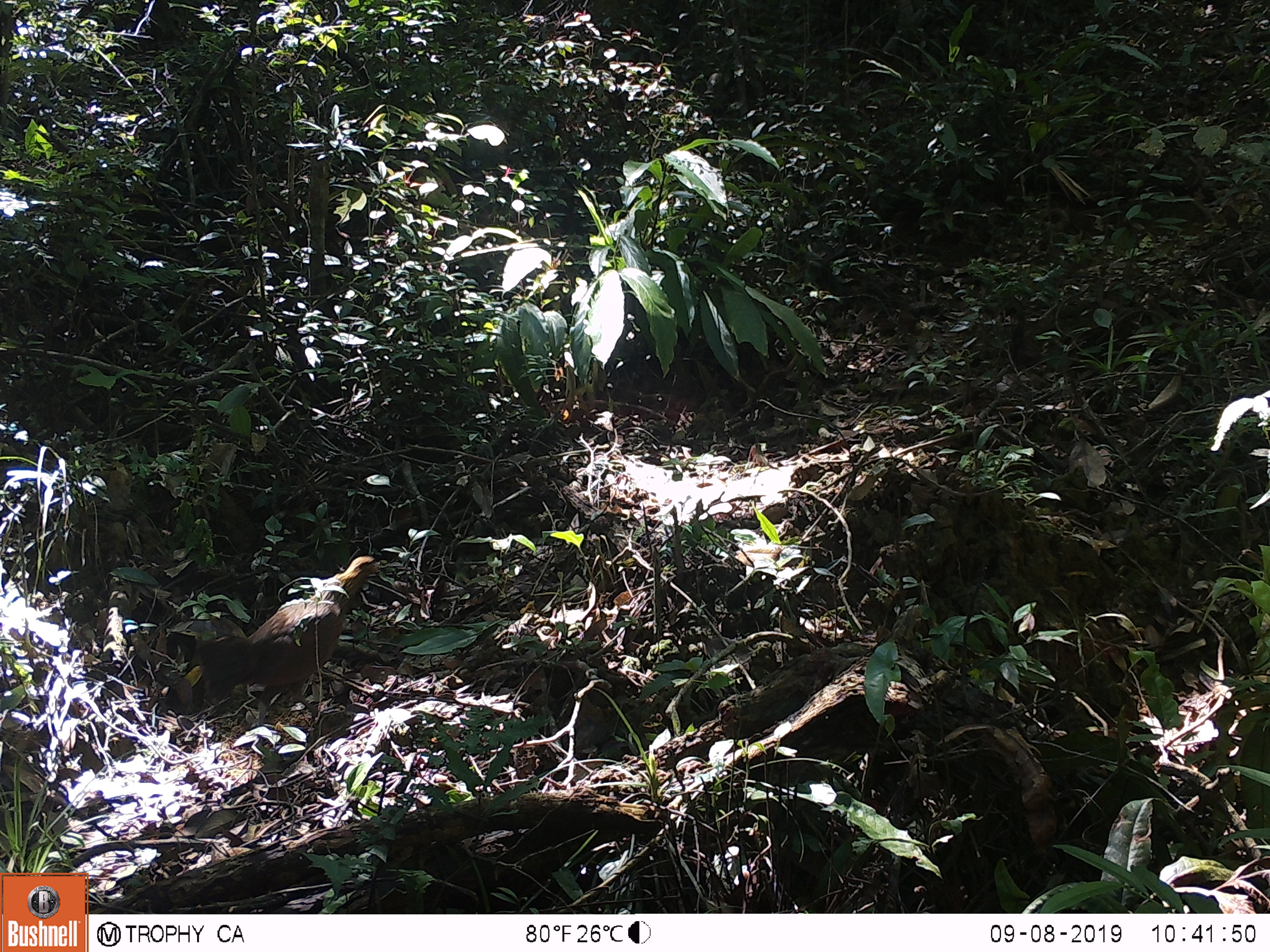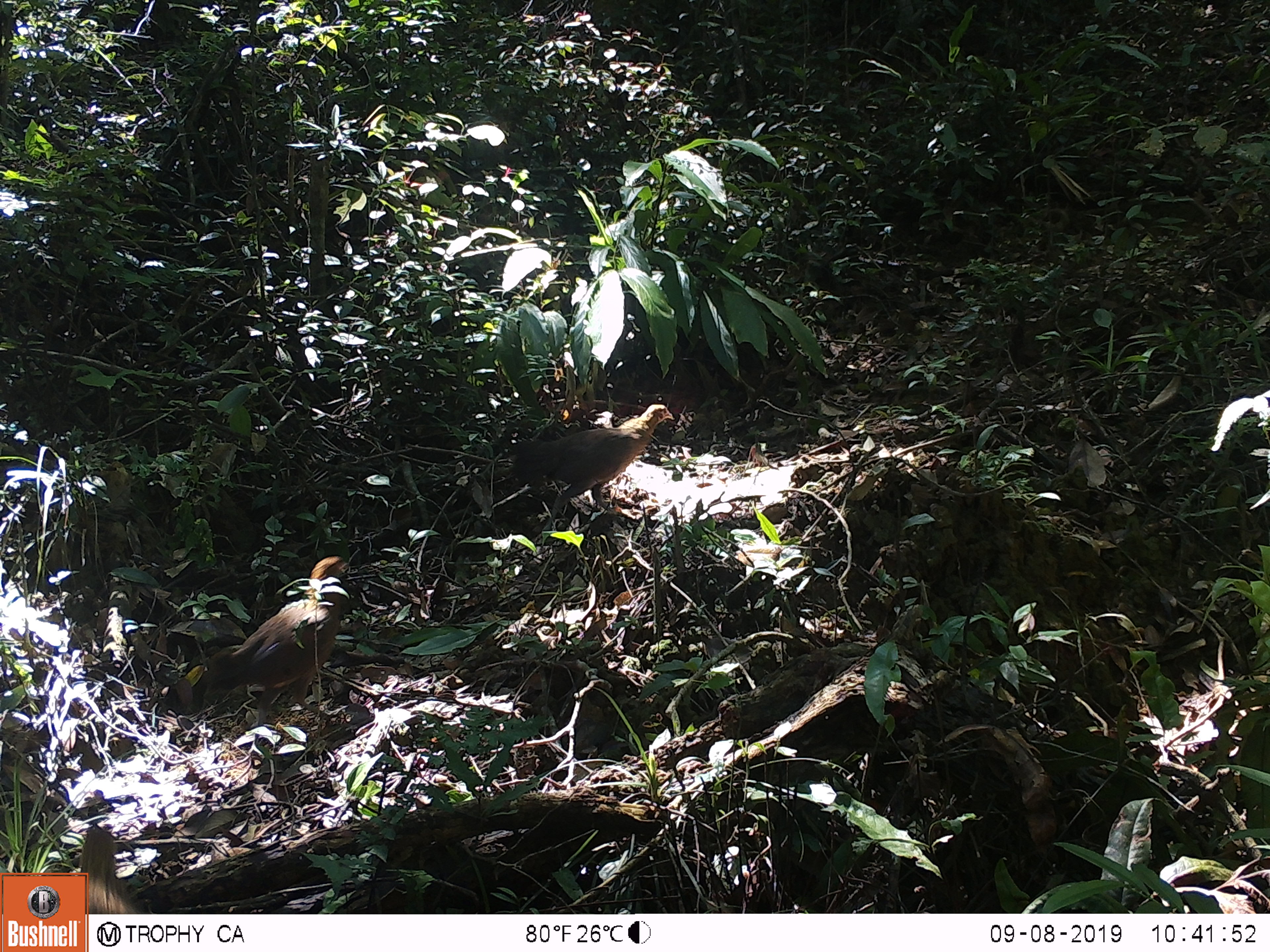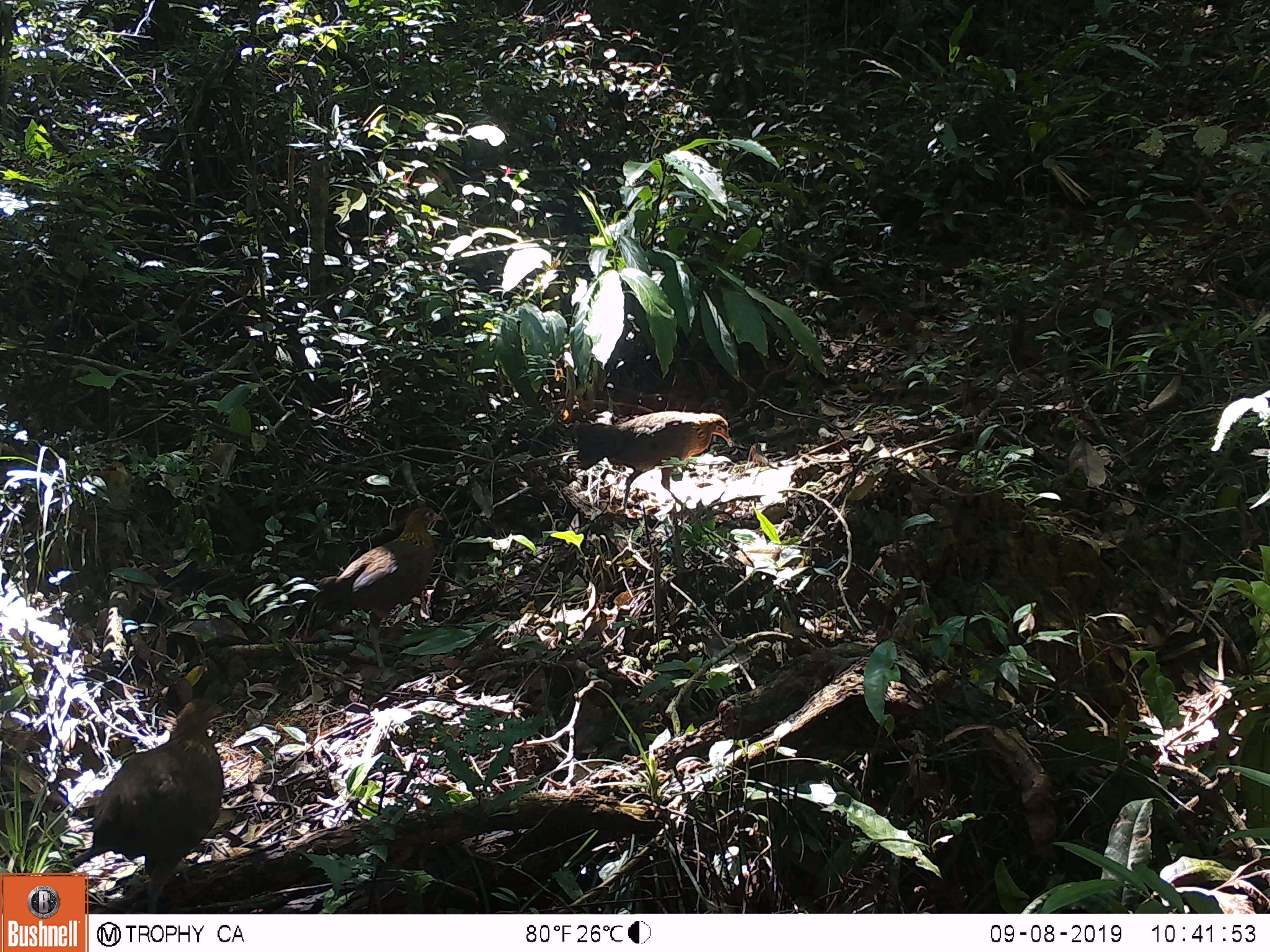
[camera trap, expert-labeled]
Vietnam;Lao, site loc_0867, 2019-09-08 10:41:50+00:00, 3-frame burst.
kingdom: Animalia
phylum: Chordata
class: Aves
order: Galliformes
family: Phasianidae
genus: Gallus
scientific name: Gallus gallus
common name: red junglefowl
Red junglefowl (Gallus gallus). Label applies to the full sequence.